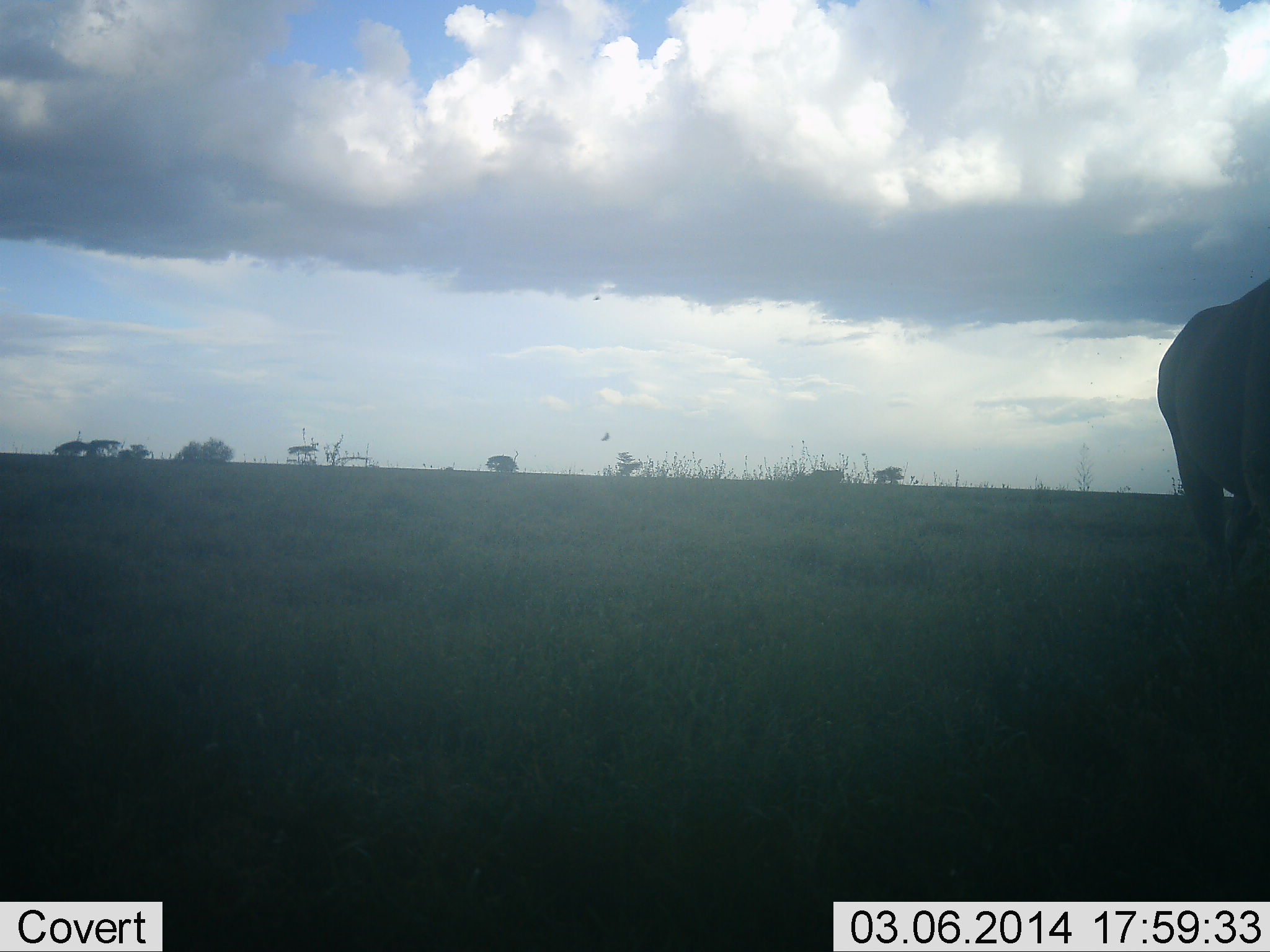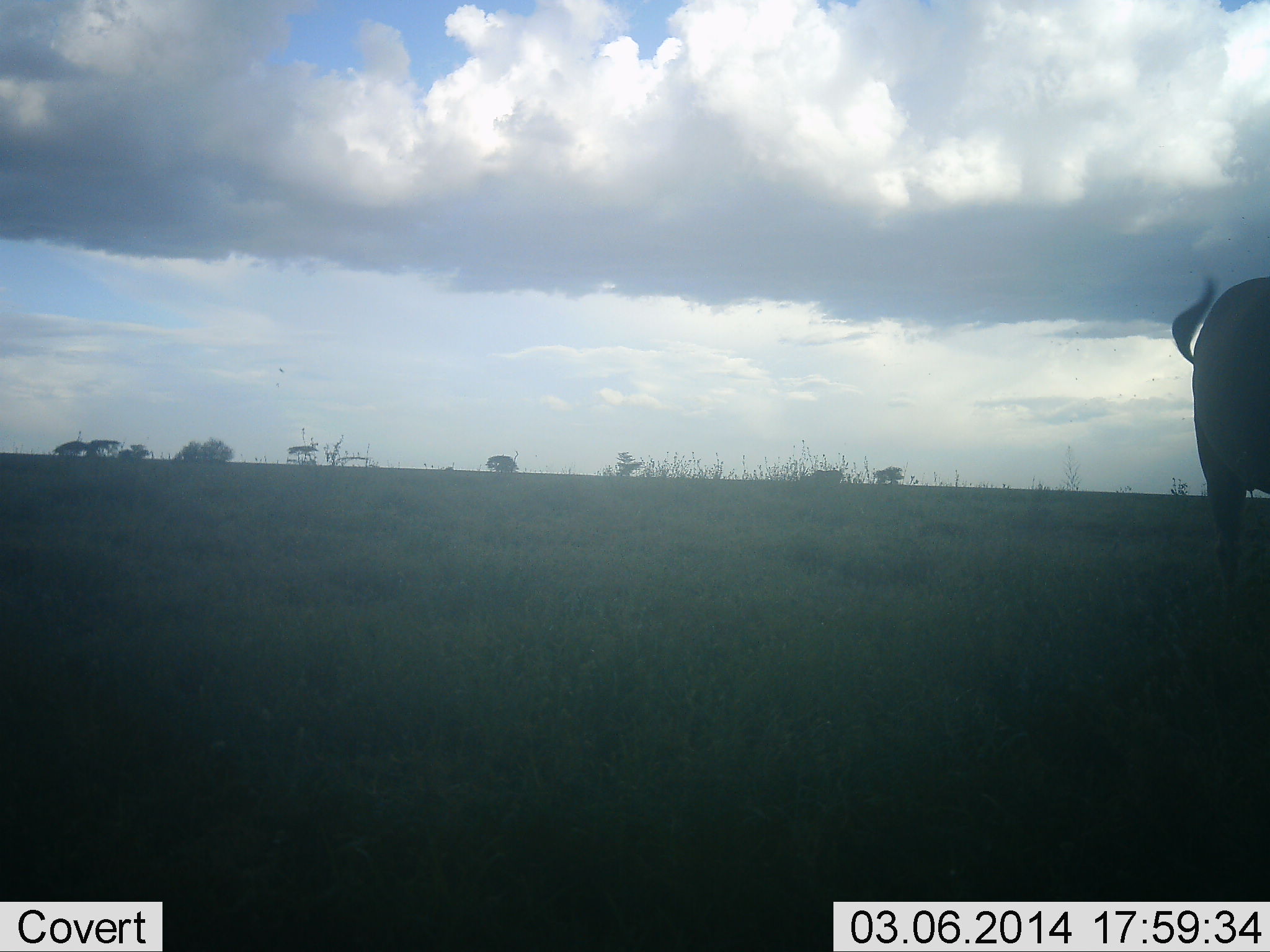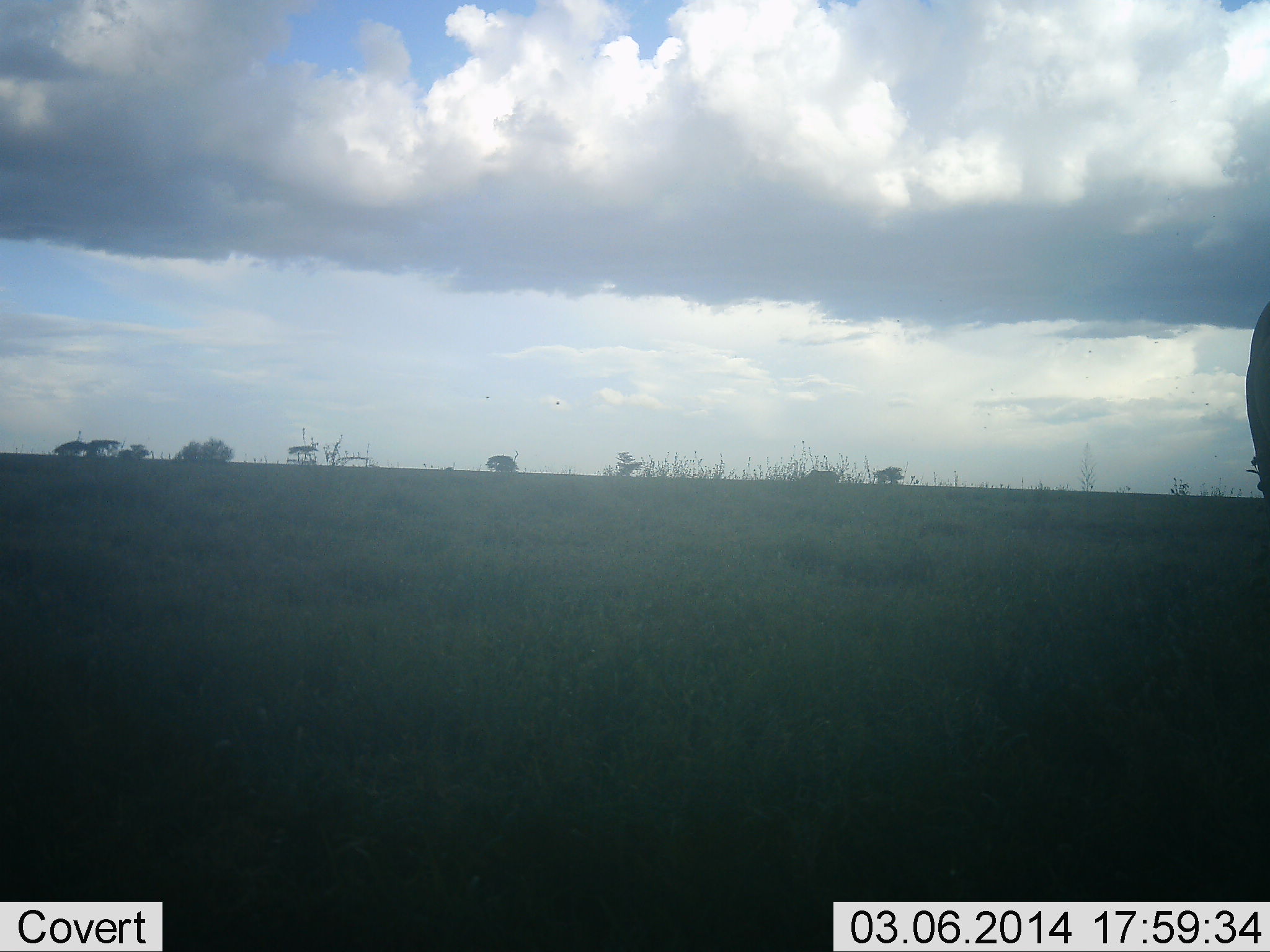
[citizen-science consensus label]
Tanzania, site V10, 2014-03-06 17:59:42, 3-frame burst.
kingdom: Animalia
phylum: Chordata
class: Mammalia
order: Artiodactyla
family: Bovidae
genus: Tragelaphus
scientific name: Tragelaphus oryx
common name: eland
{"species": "eland (Tragelaphus oryx)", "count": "1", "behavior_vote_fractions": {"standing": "25%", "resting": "0%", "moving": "88%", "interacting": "0%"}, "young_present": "0%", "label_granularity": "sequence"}